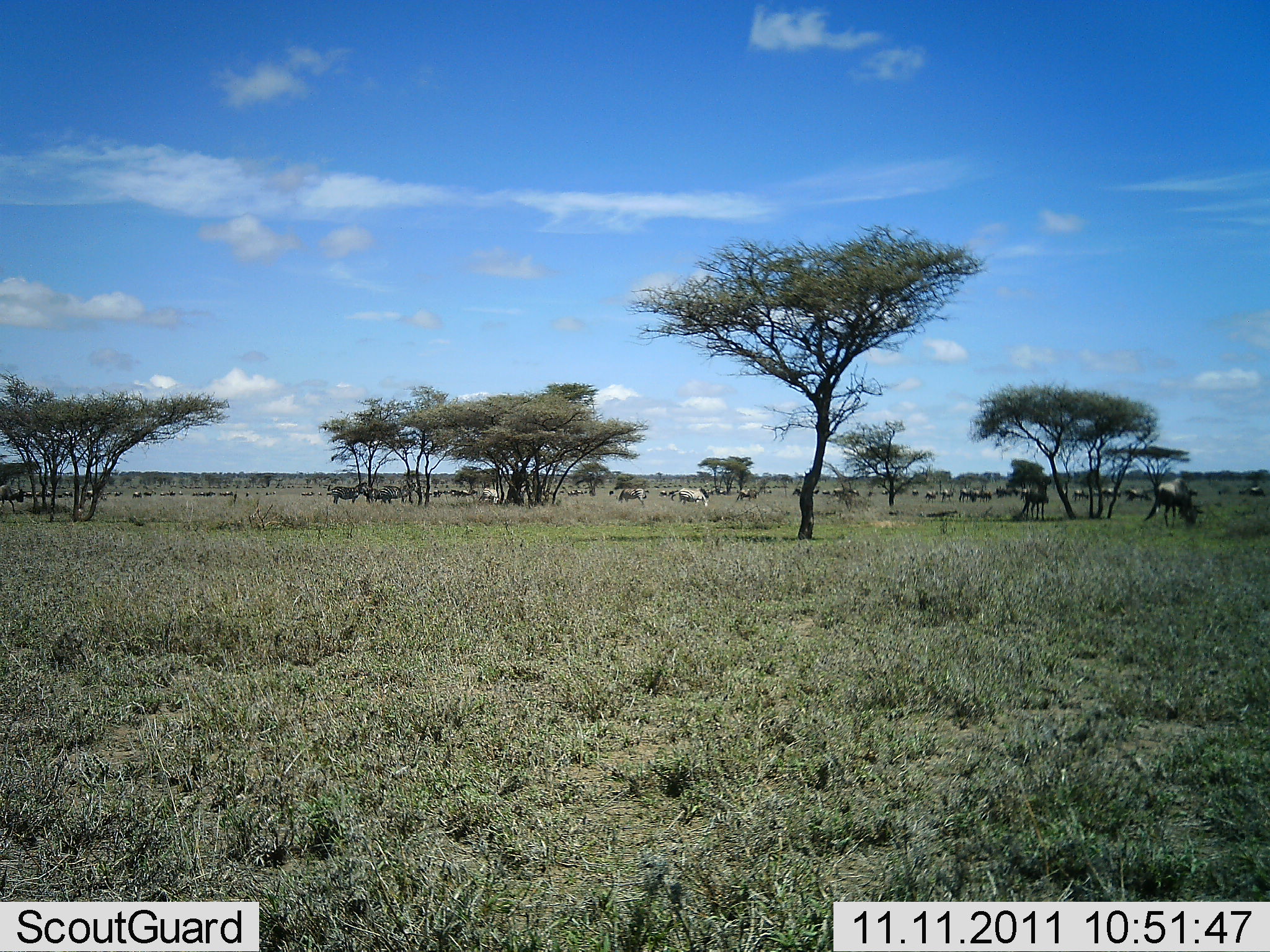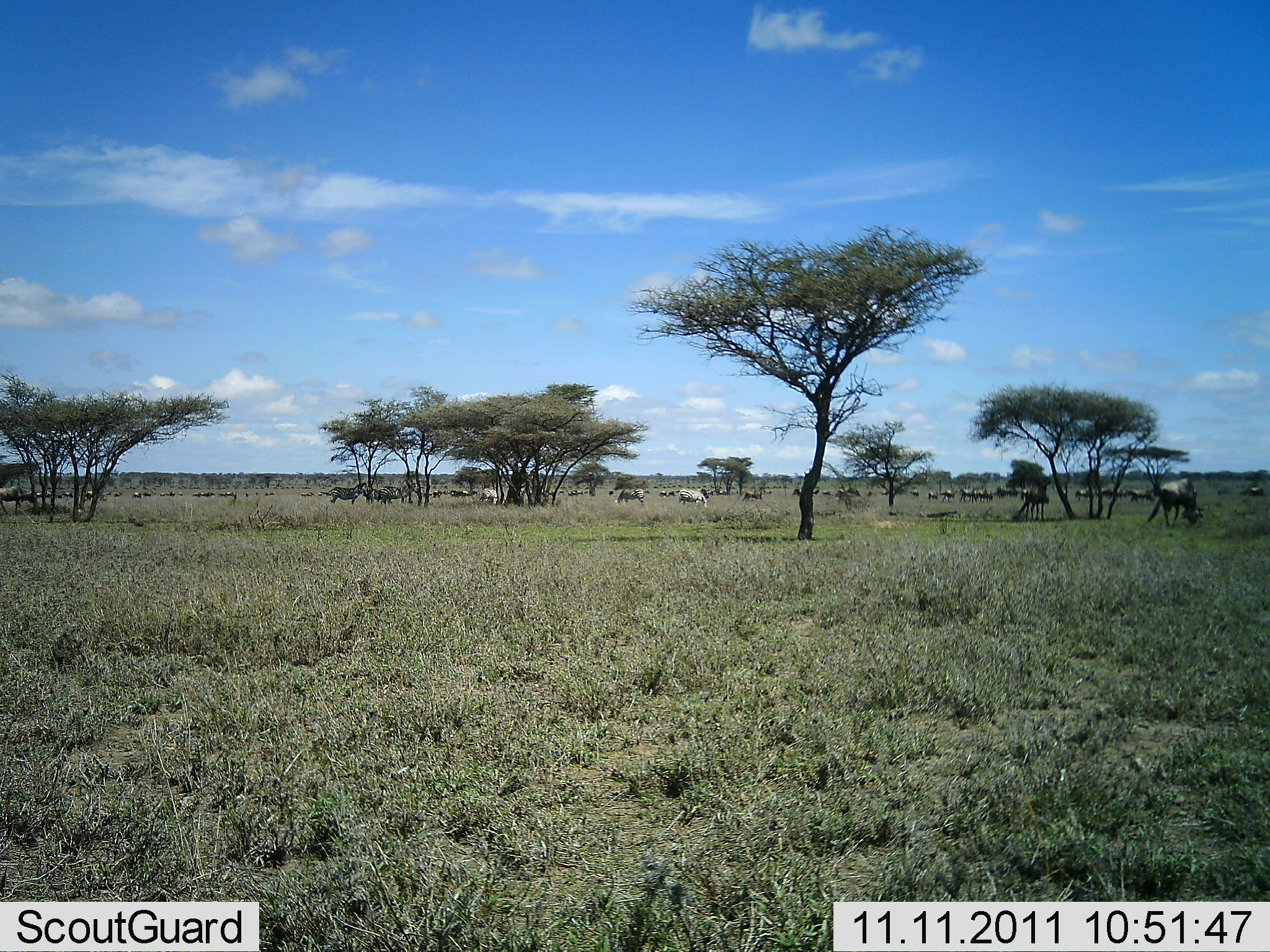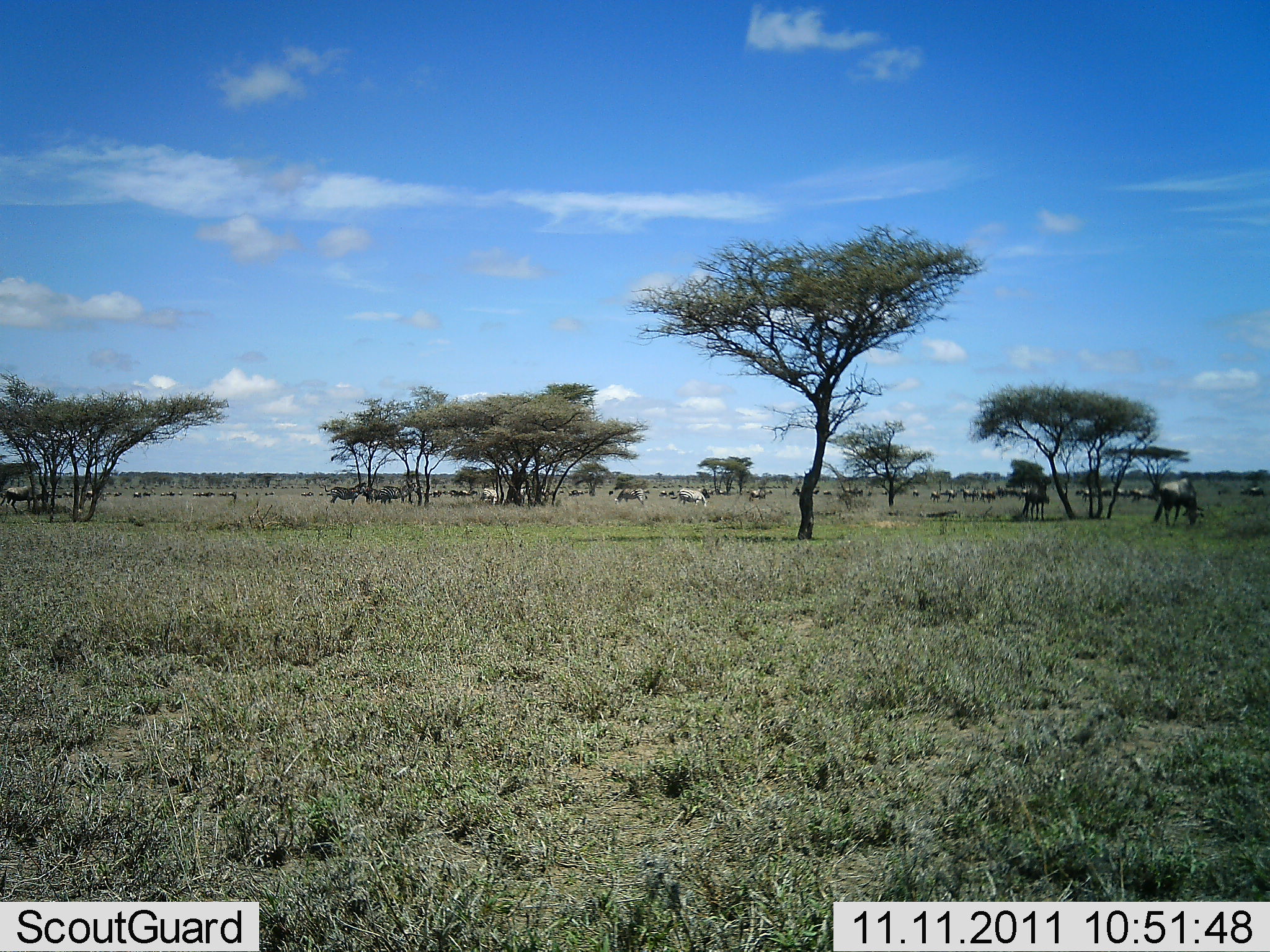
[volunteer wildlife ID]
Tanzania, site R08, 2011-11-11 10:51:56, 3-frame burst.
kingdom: Animalia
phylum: Chordata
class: Mammalia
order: Artiodactyla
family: Bovidae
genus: Connochaetes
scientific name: Connochaetes taurinus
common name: blue wildebeest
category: wildebeest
Wildebeest (blue wildebeest) (Connochaetes taurinus), count 11-50. Behavior (volunteer vote fractions): standing 41%, resting 18%, moving 71%, interacting 12%. Young present (vote fraction): 0%. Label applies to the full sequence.